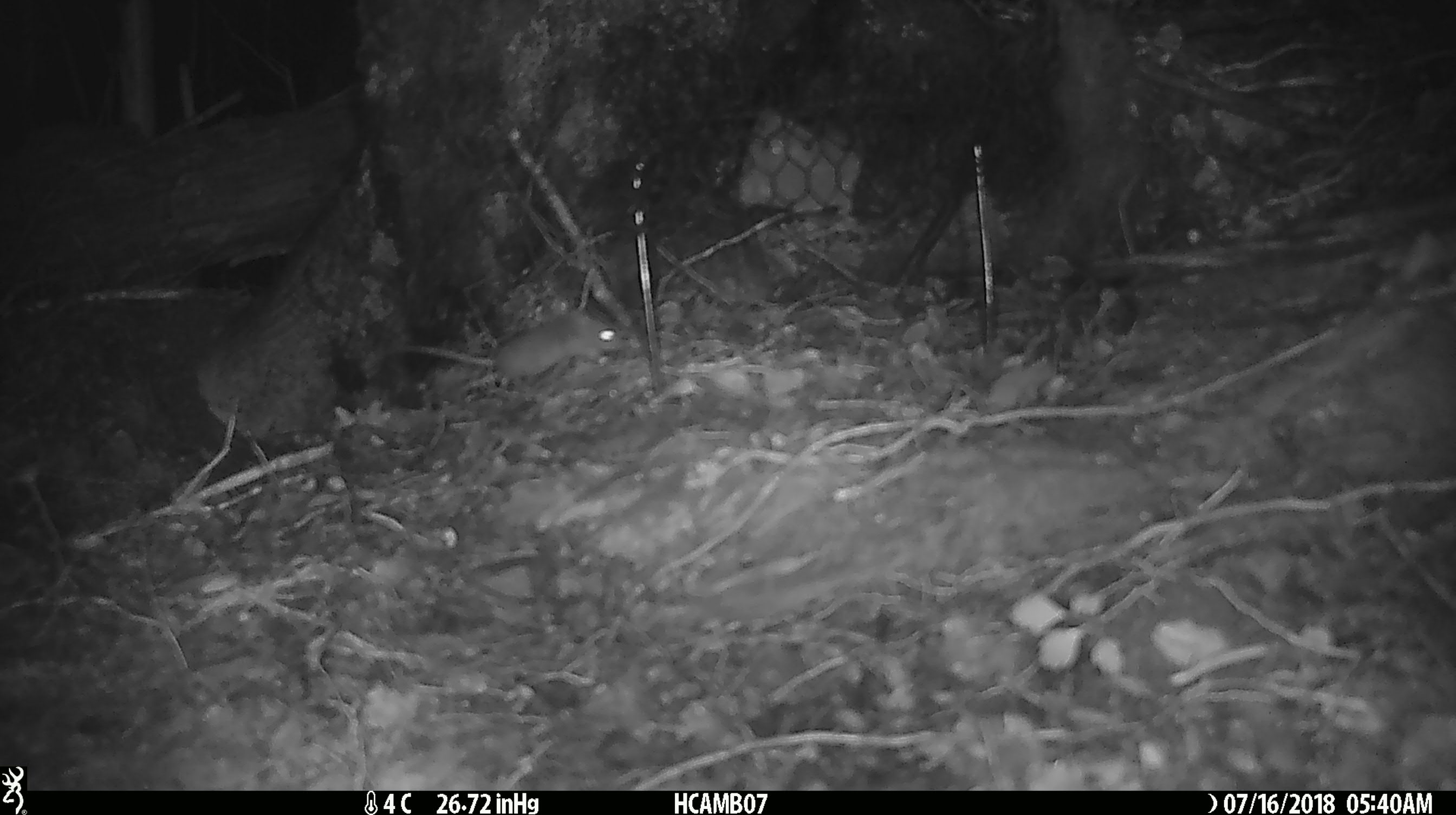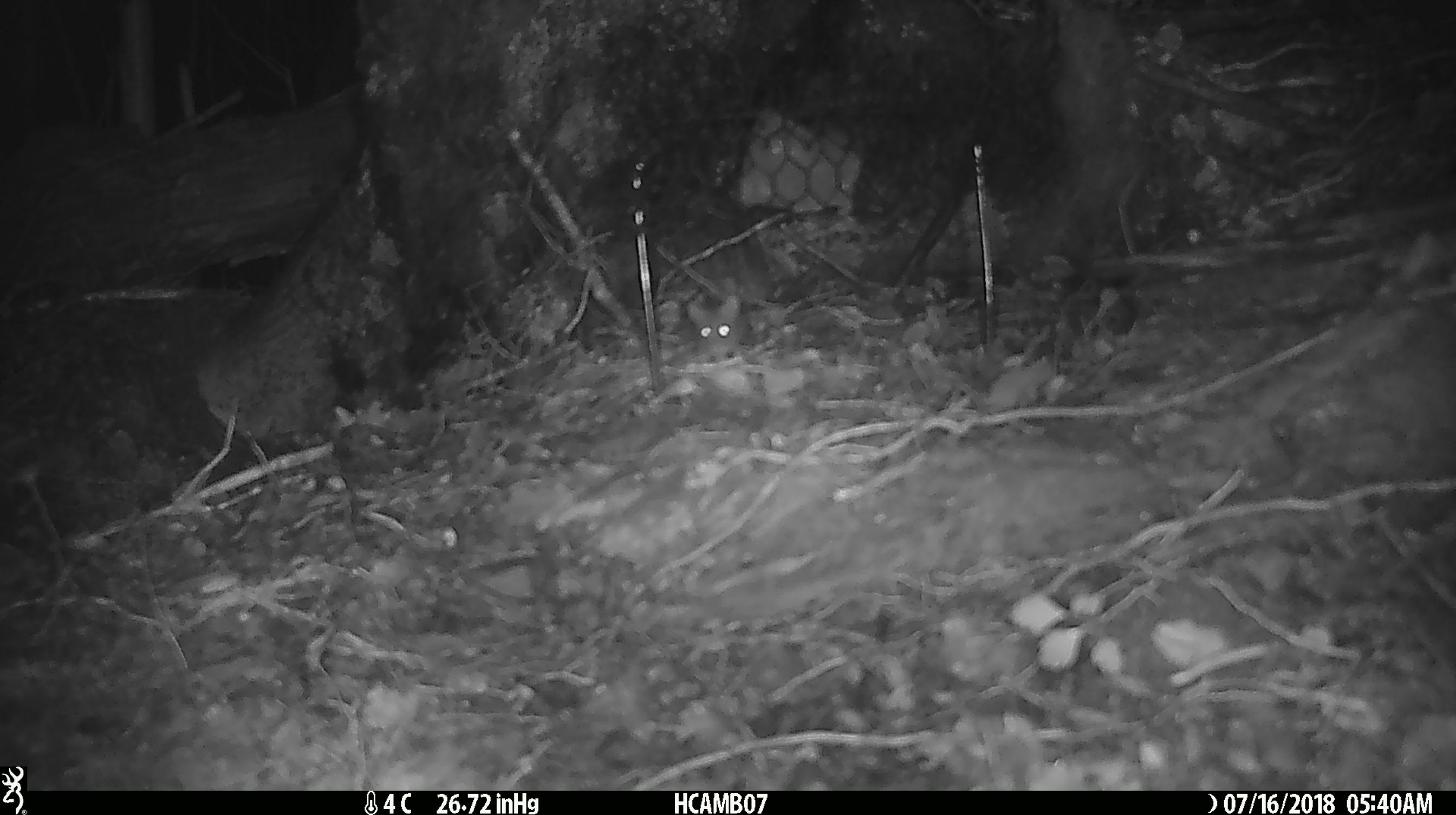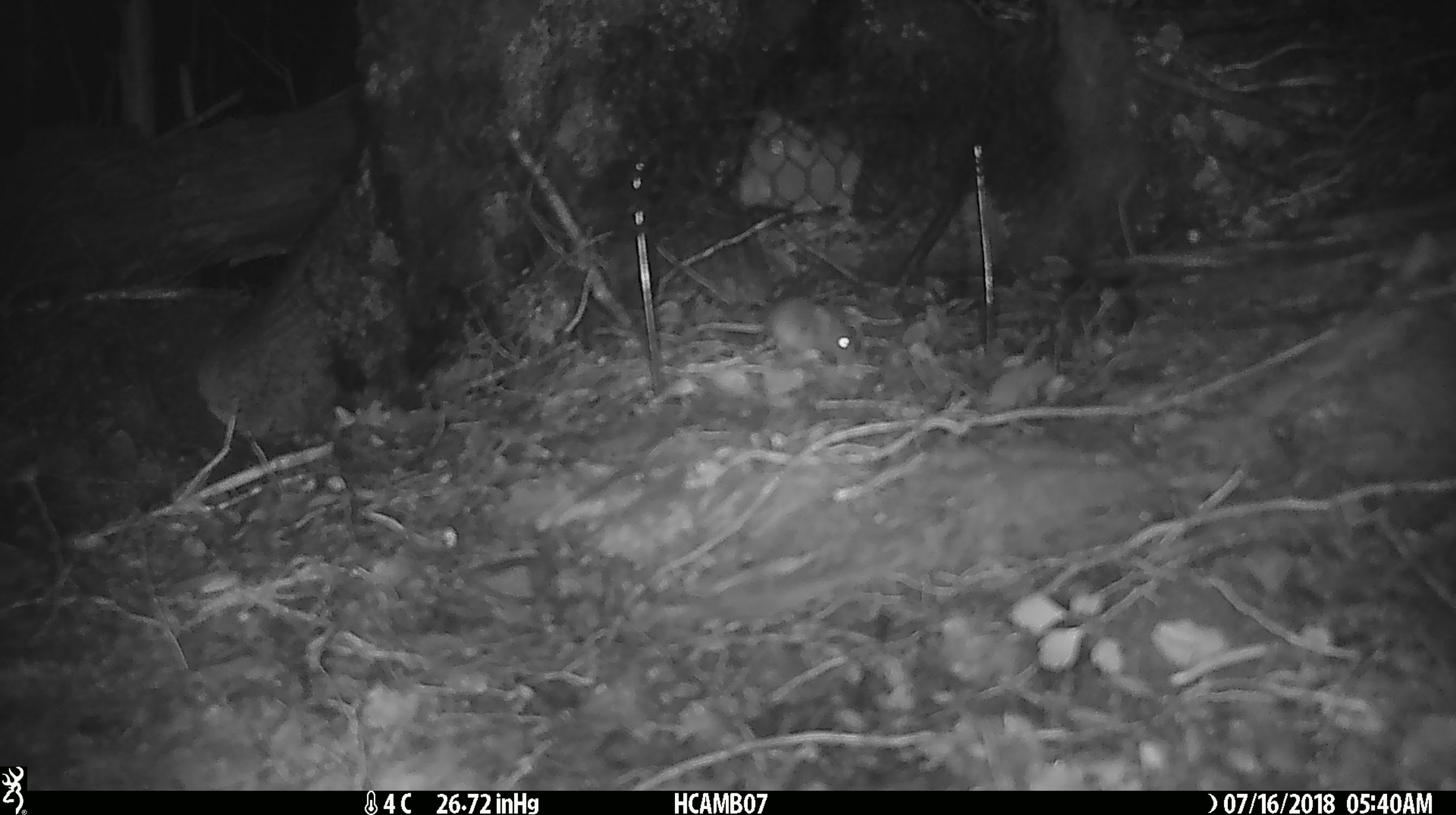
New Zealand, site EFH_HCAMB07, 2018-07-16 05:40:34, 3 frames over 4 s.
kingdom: Animalia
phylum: Chordata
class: Mammalia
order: Rodentia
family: Muridae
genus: Mus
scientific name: Mus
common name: mouse